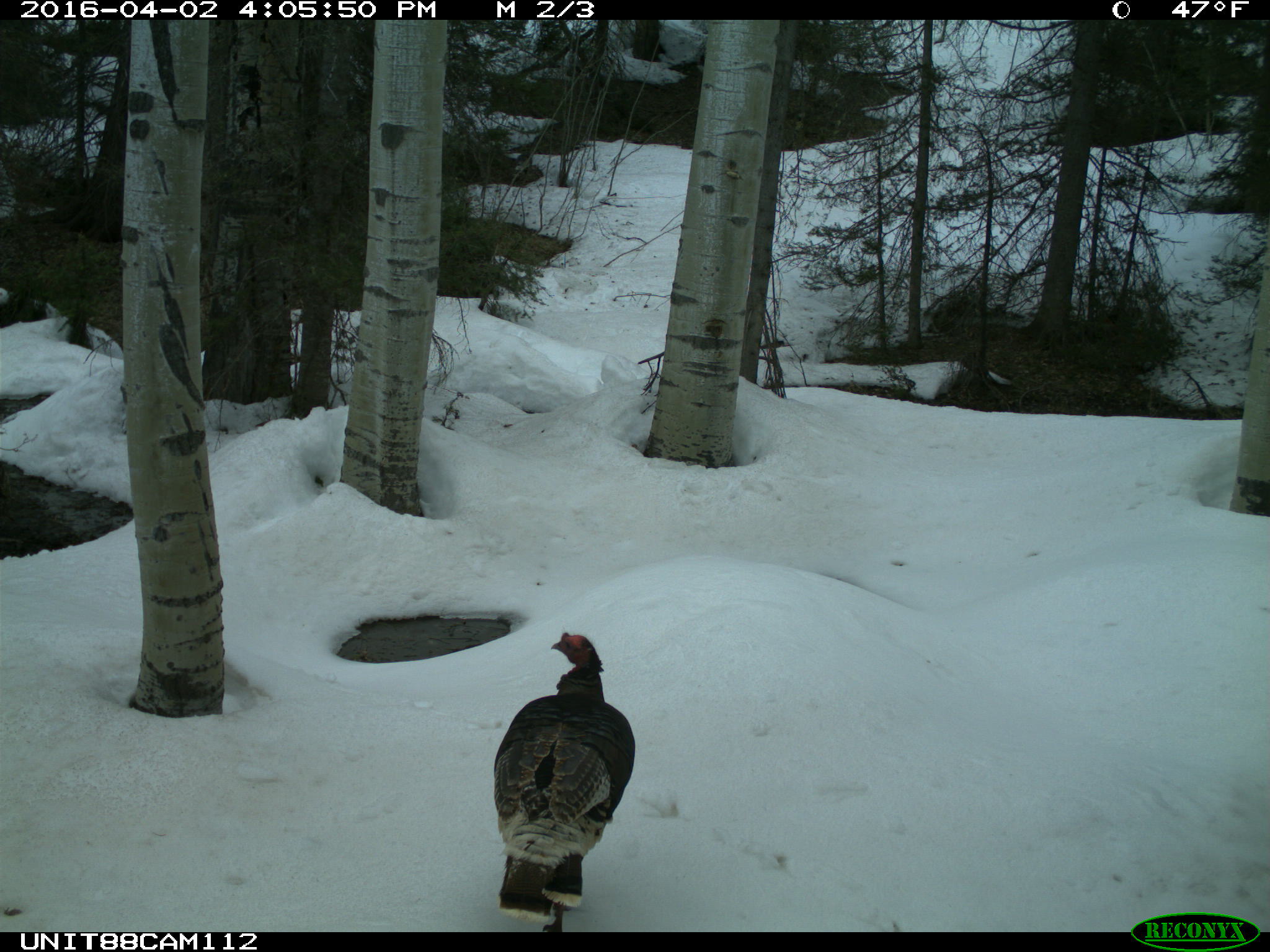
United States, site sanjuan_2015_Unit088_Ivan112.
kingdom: Animalia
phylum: Chordata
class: Aves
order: Galliformes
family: Phasianidae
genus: Meleagris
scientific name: Meleagris gallopavo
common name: wild turkey